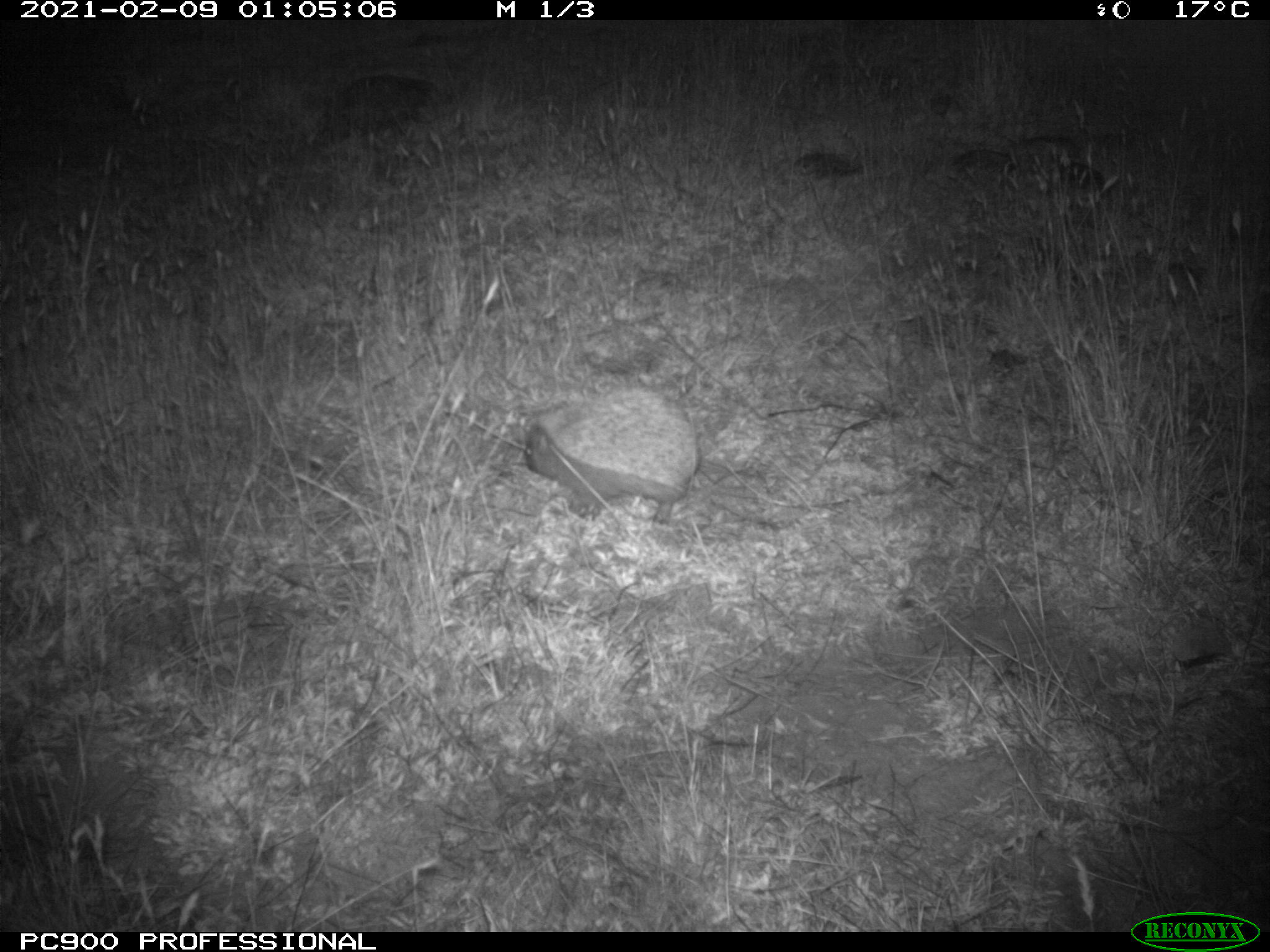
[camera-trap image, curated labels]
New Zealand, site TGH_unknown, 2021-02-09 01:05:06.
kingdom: Animalia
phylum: Chordata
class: Mammalia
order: Eulipotyphla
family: Erinaceidae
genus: Erinaceus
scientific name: Erinaceus europaeus europaeus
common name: european hedgehog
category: hedgehog